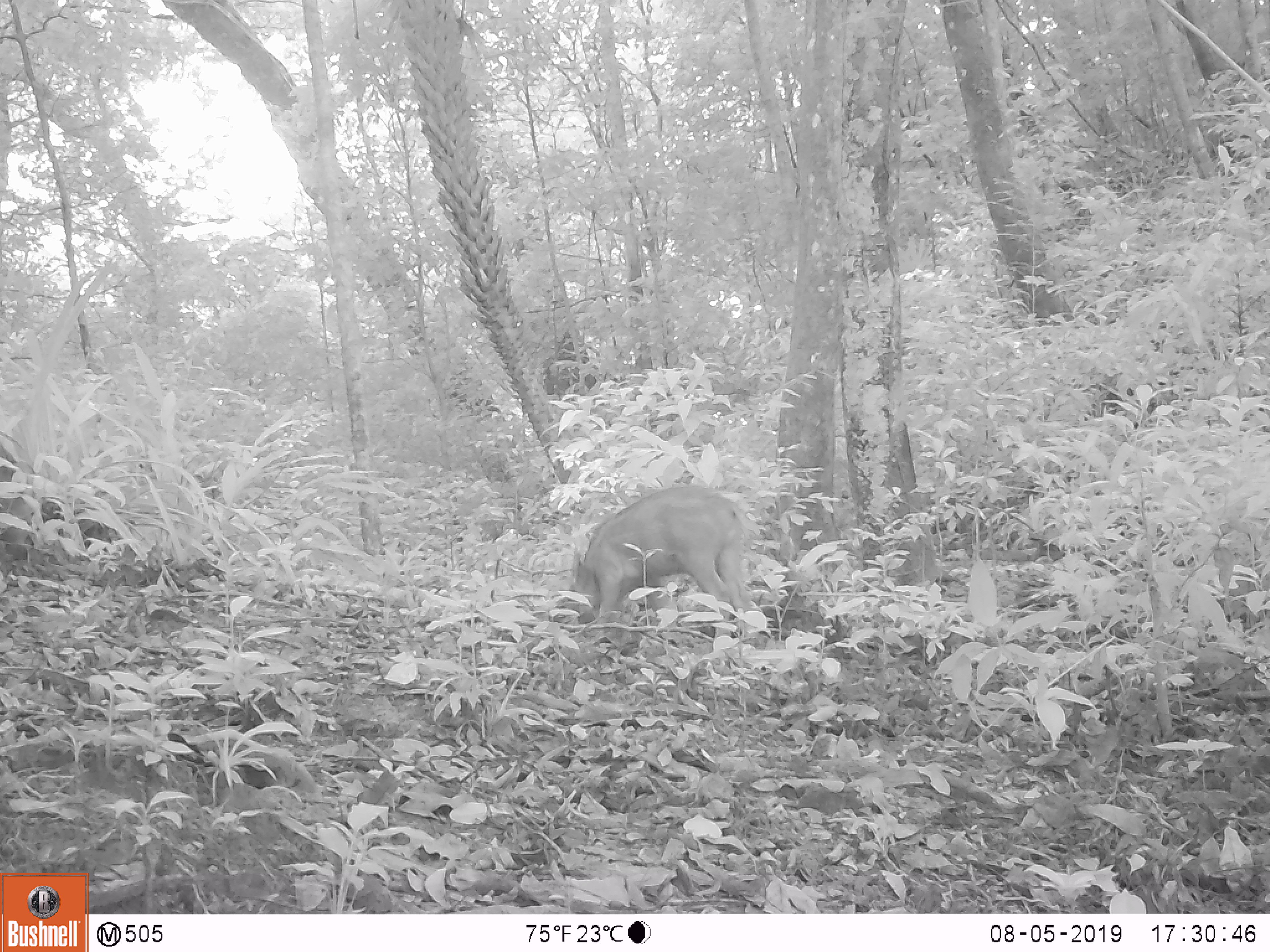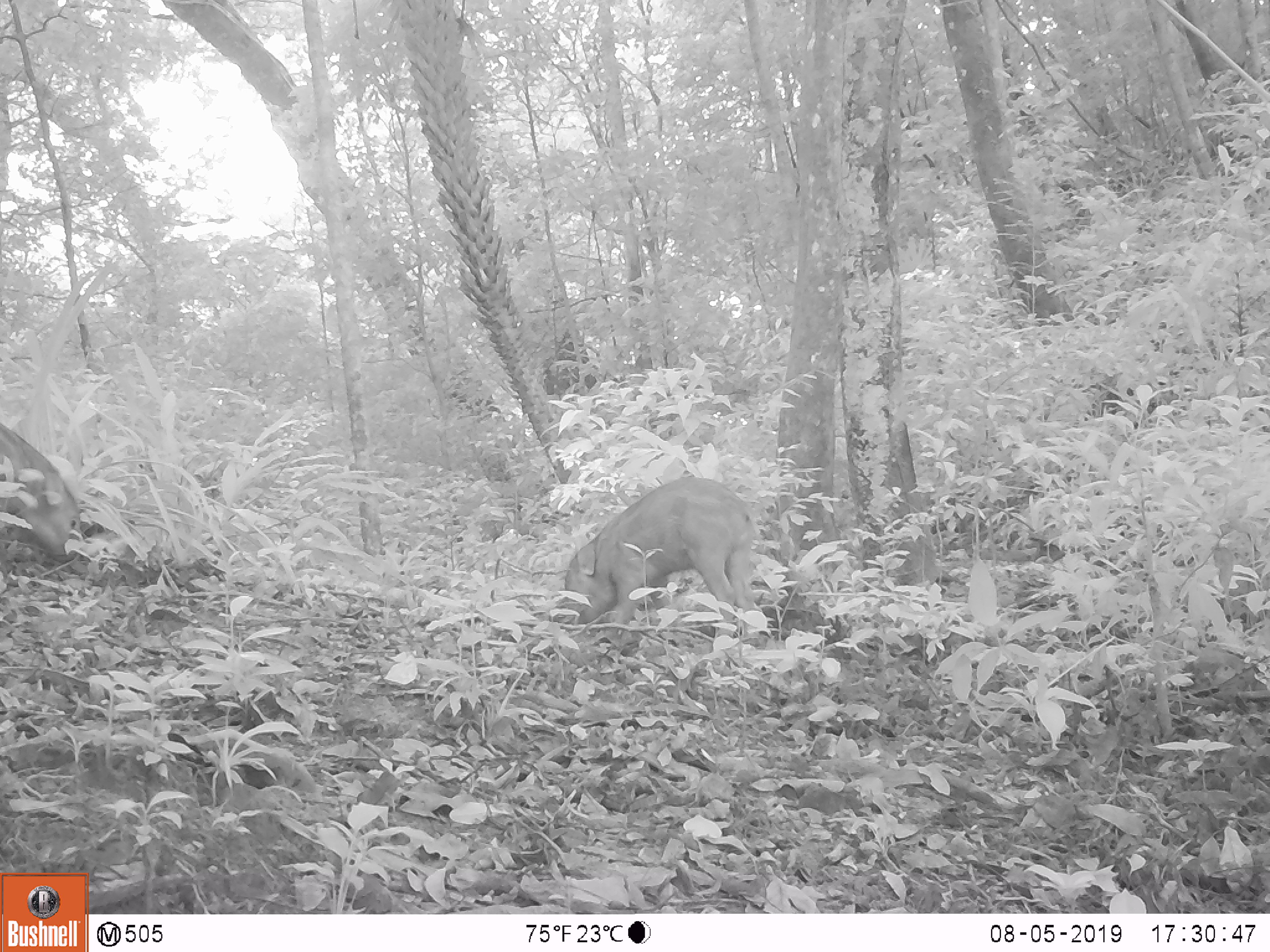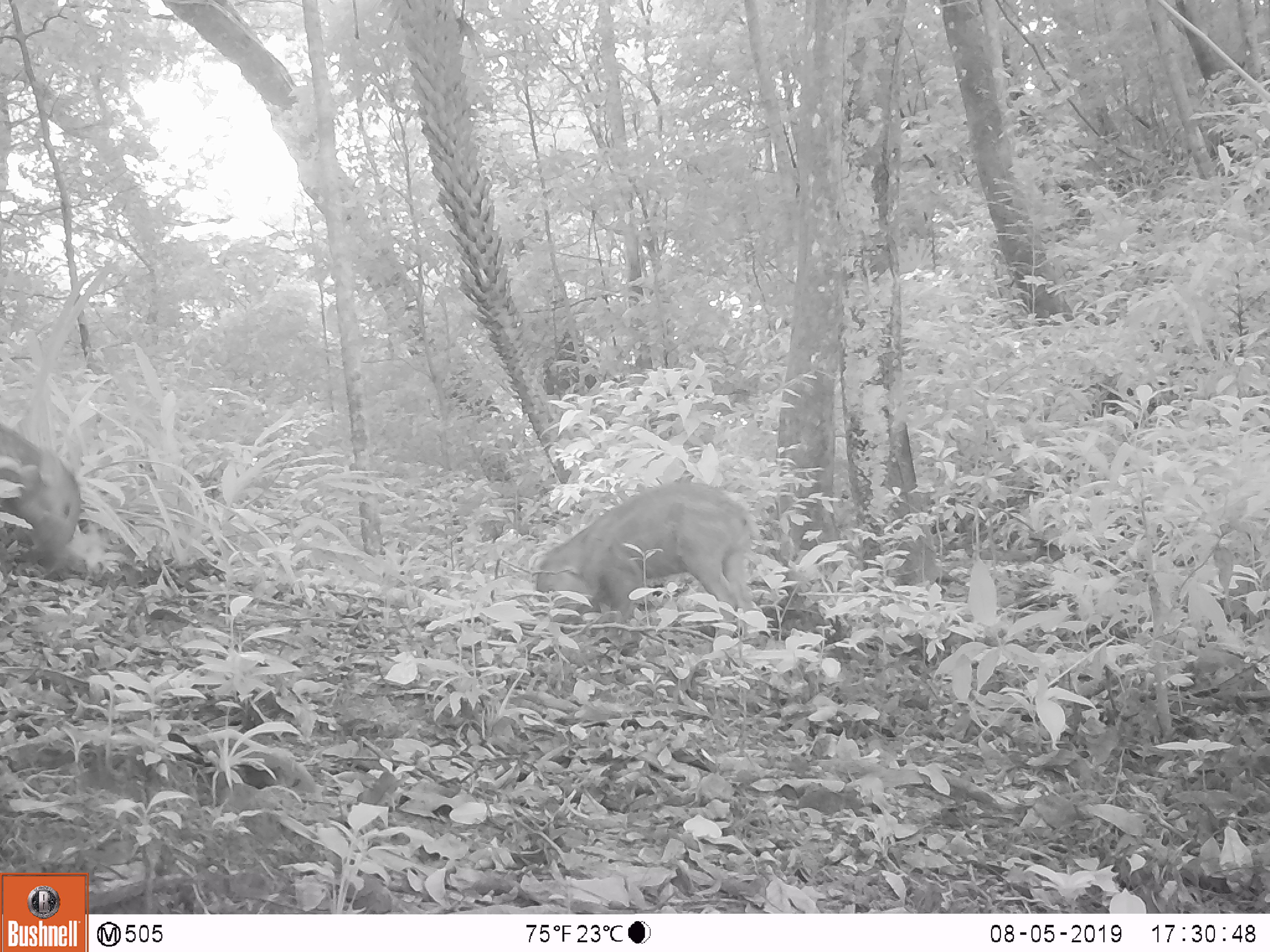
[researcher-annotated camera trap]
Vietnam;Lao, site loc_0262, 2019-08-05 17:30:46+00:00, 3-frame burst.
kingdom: Animalia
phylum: Chordata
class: Mammalia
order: Artiodactyla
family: Suidae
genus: Sus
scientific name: Sus scrofa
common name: eurasian wild pig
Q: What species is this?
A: Eurasian wild pig (Sus scrofa).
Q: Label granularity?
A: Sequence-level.